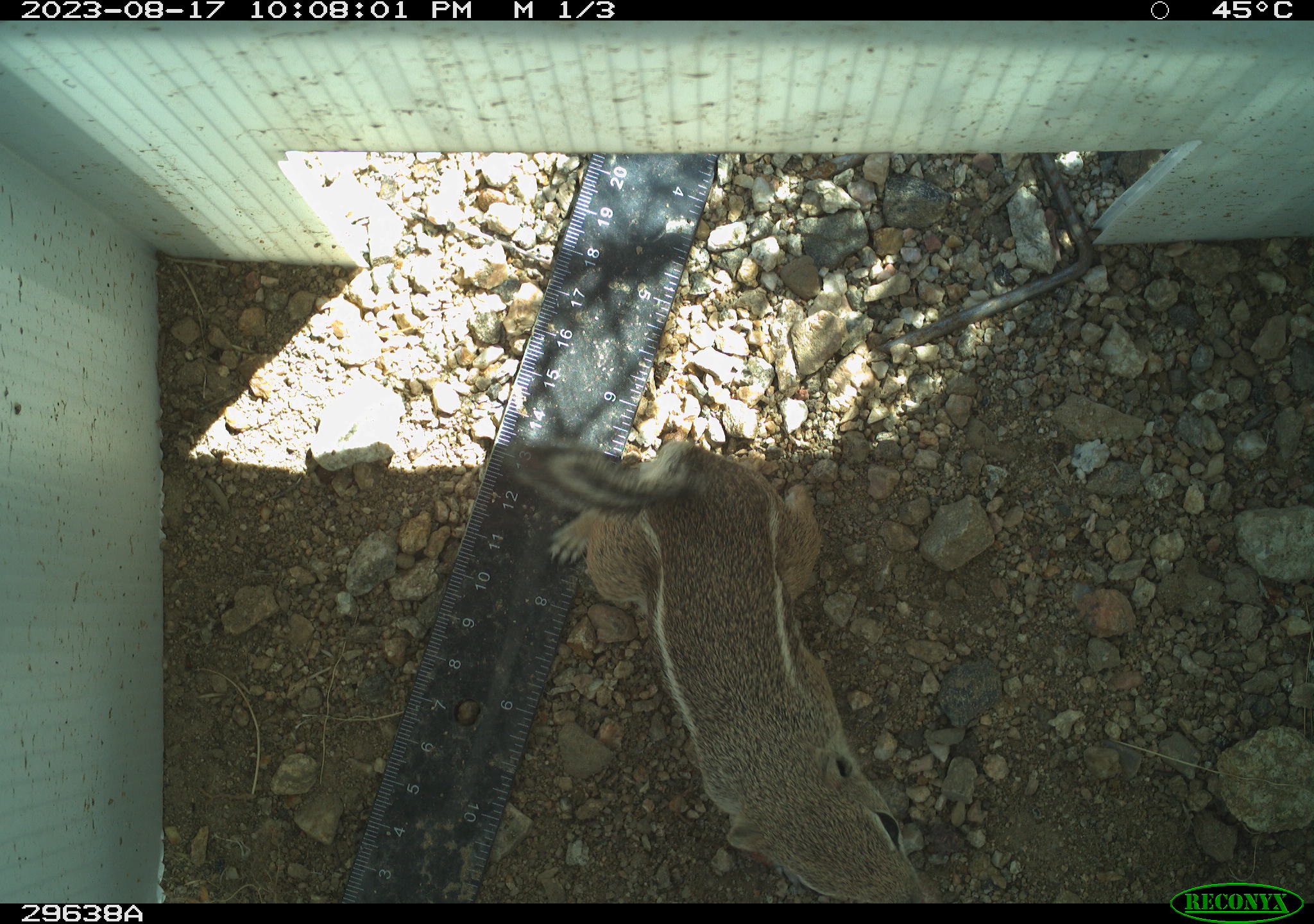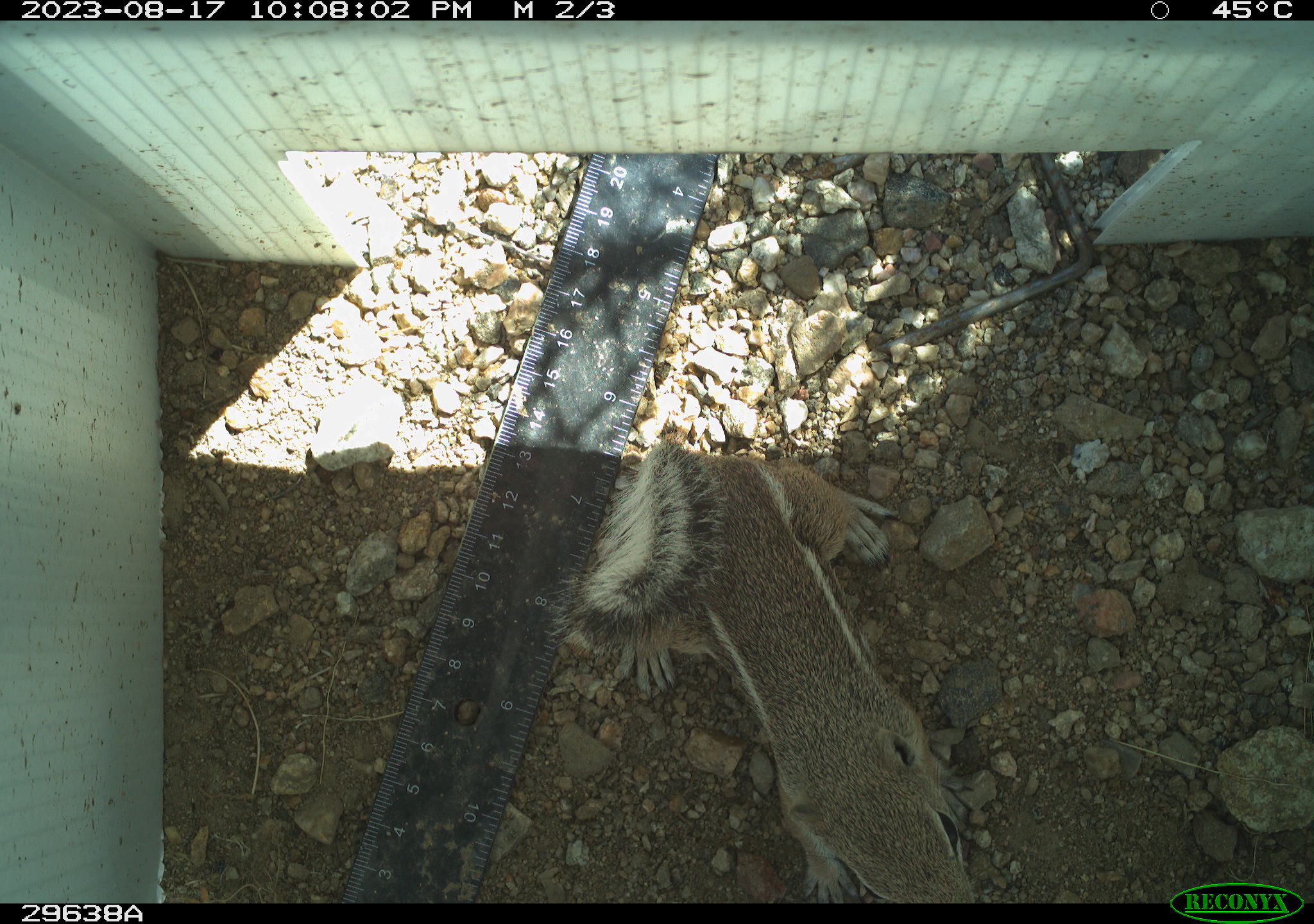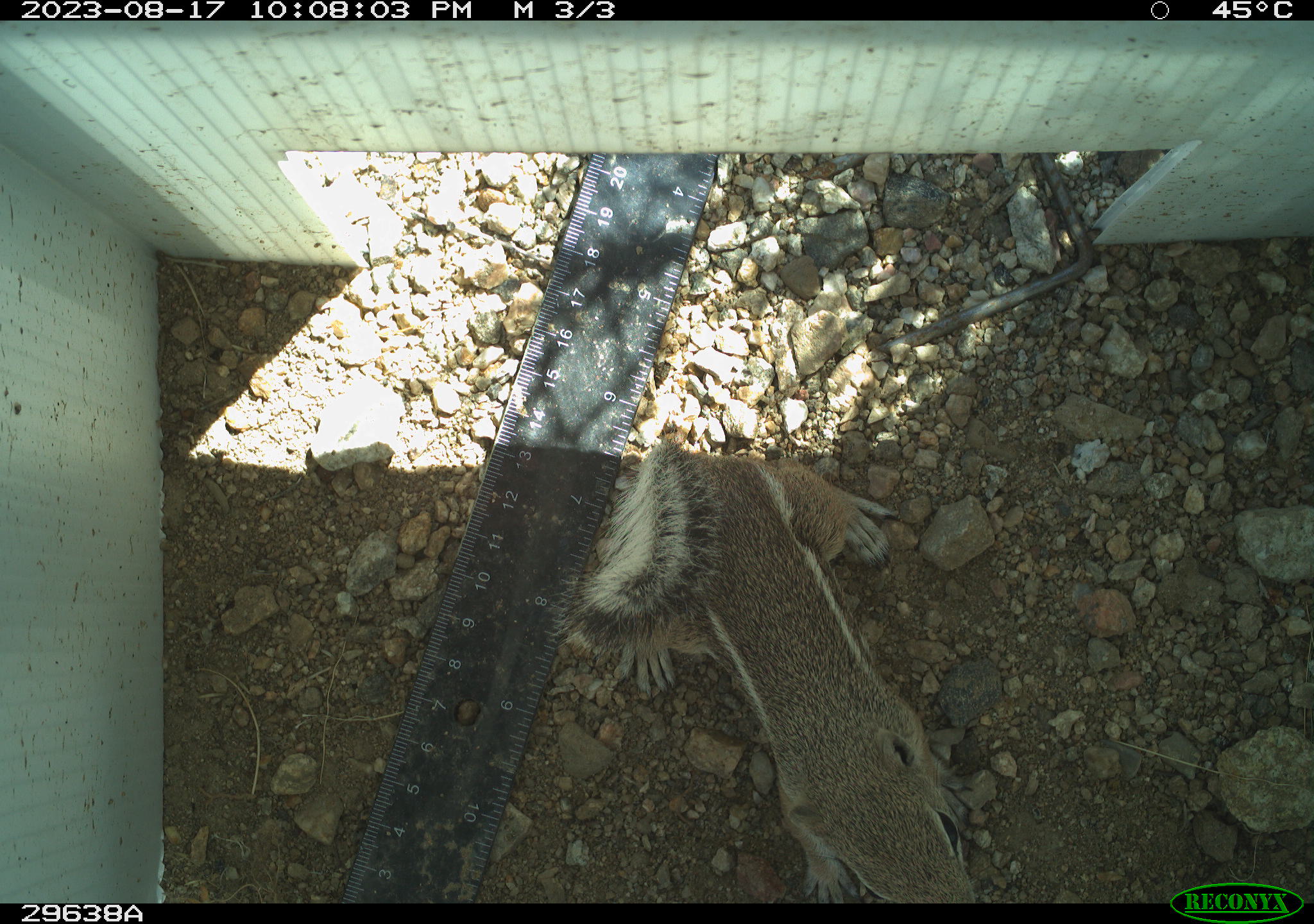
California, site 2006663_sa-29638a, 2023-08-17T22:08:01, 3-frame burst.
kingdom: Animalia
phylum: Chordata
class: Mammalia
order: Rodentia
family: Sciuridae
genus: Ammospermophilus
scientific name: Ammospermophilus leucurus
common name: white-tailed antelope squirrel